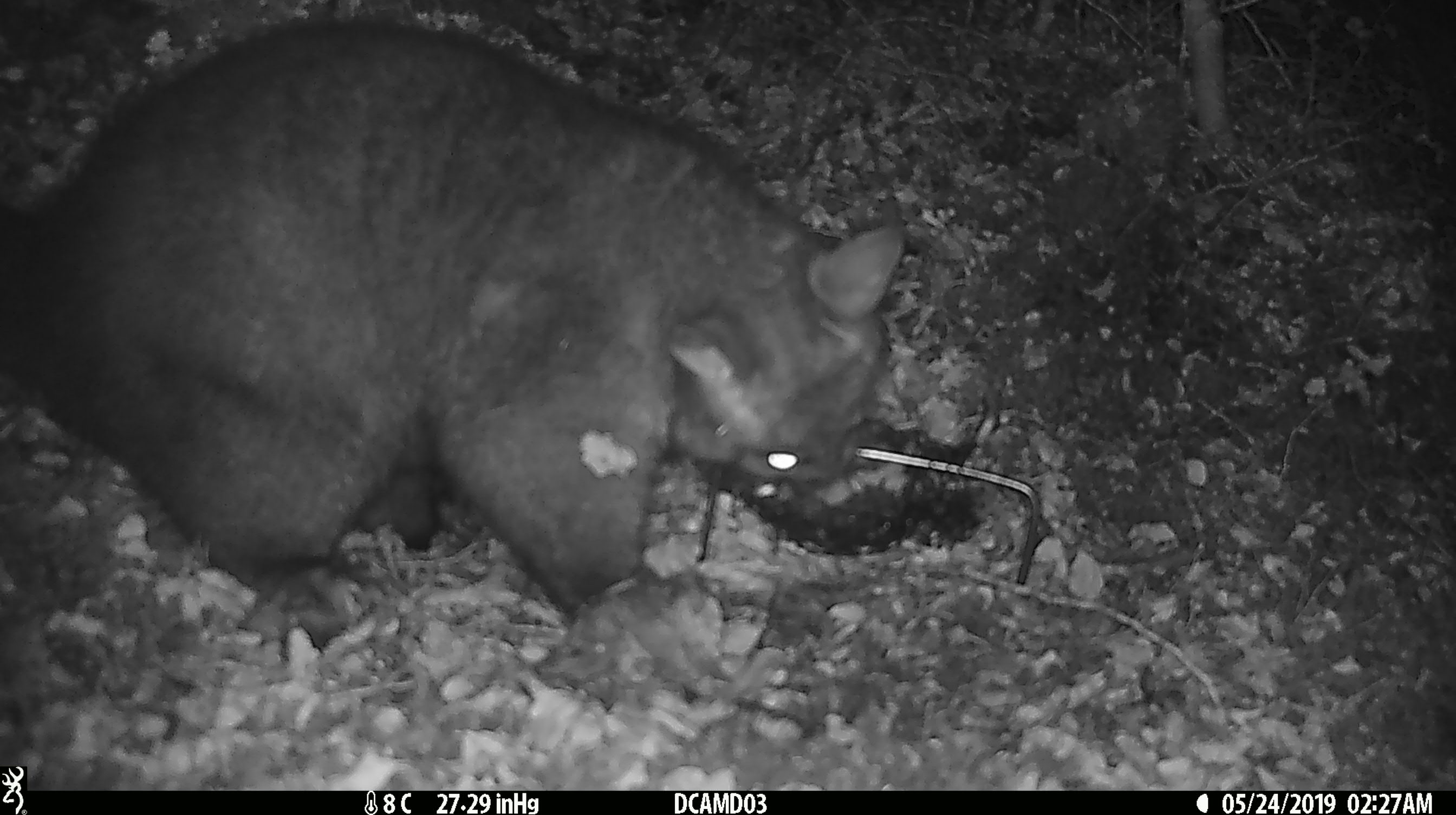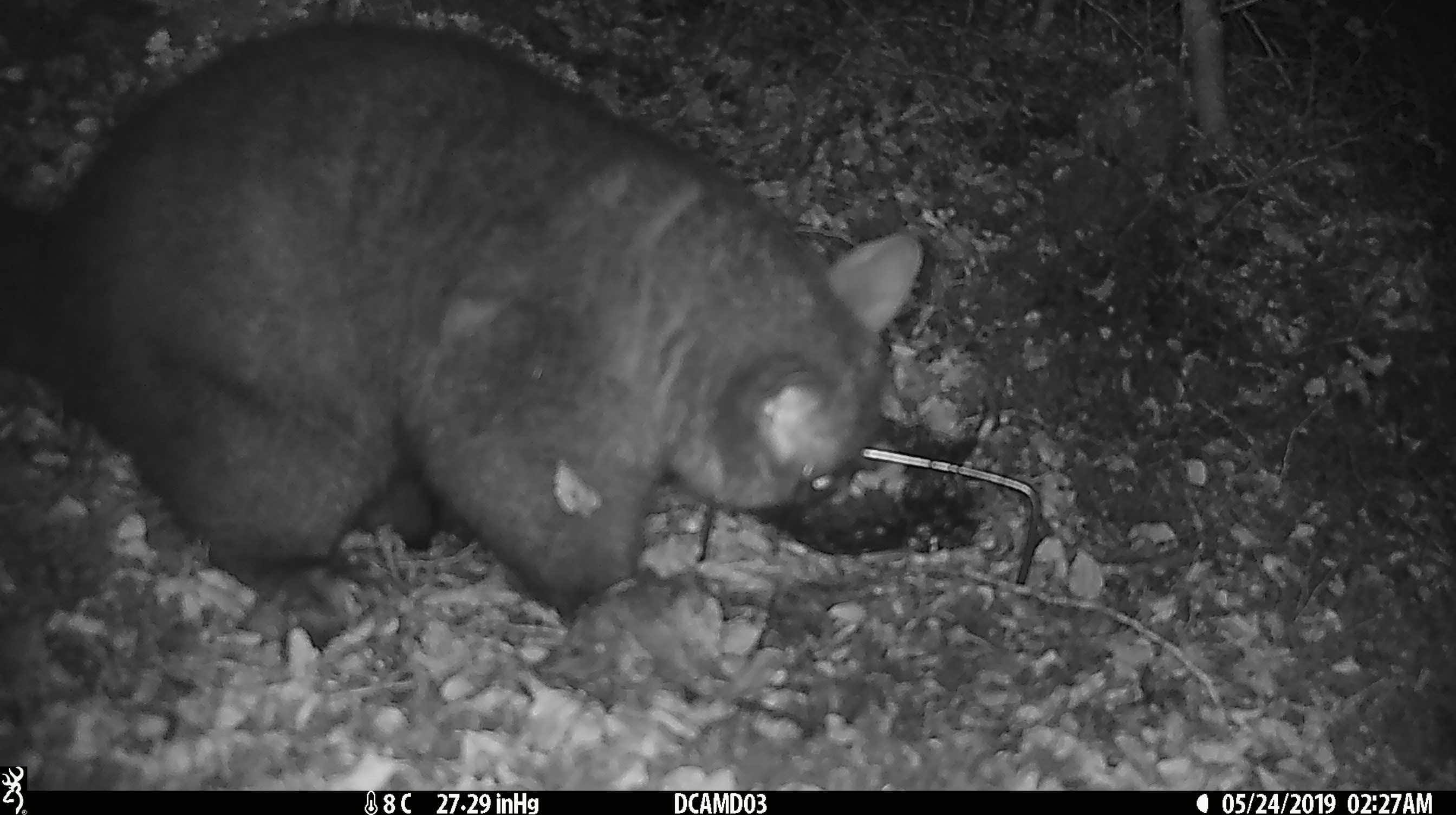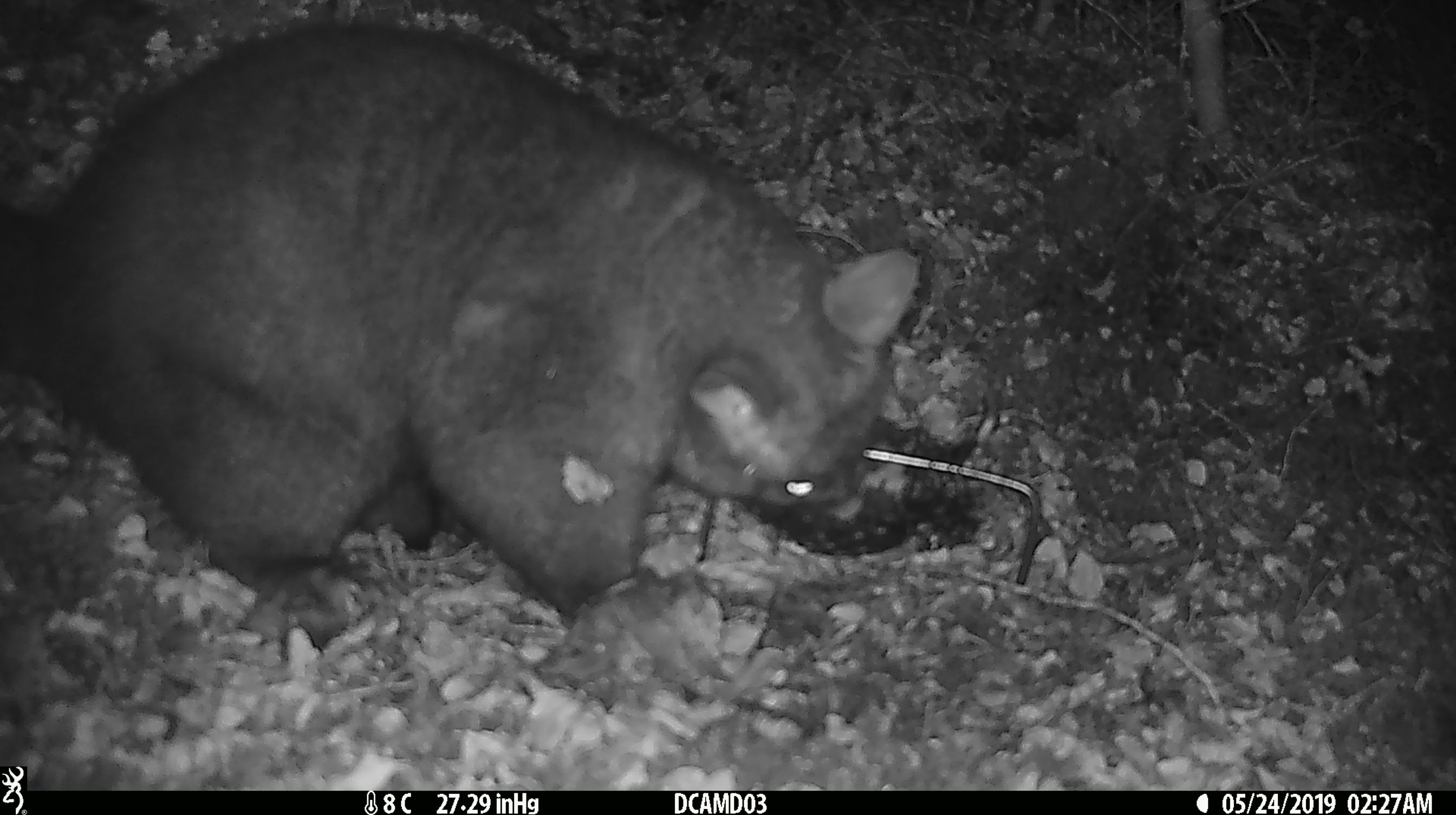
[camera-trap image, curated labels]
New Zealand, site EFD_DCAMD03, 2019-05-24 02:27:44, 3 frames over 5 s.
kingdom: Animalia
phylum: Chordata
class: Mammalia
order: Diprotodontia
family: Phalangeridae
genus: Trichosurus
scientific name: Trichosurus vulpecula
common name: common brushtail possum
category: possum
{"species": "possum (common brushtail possum) (Trichosurus vulpecula)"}